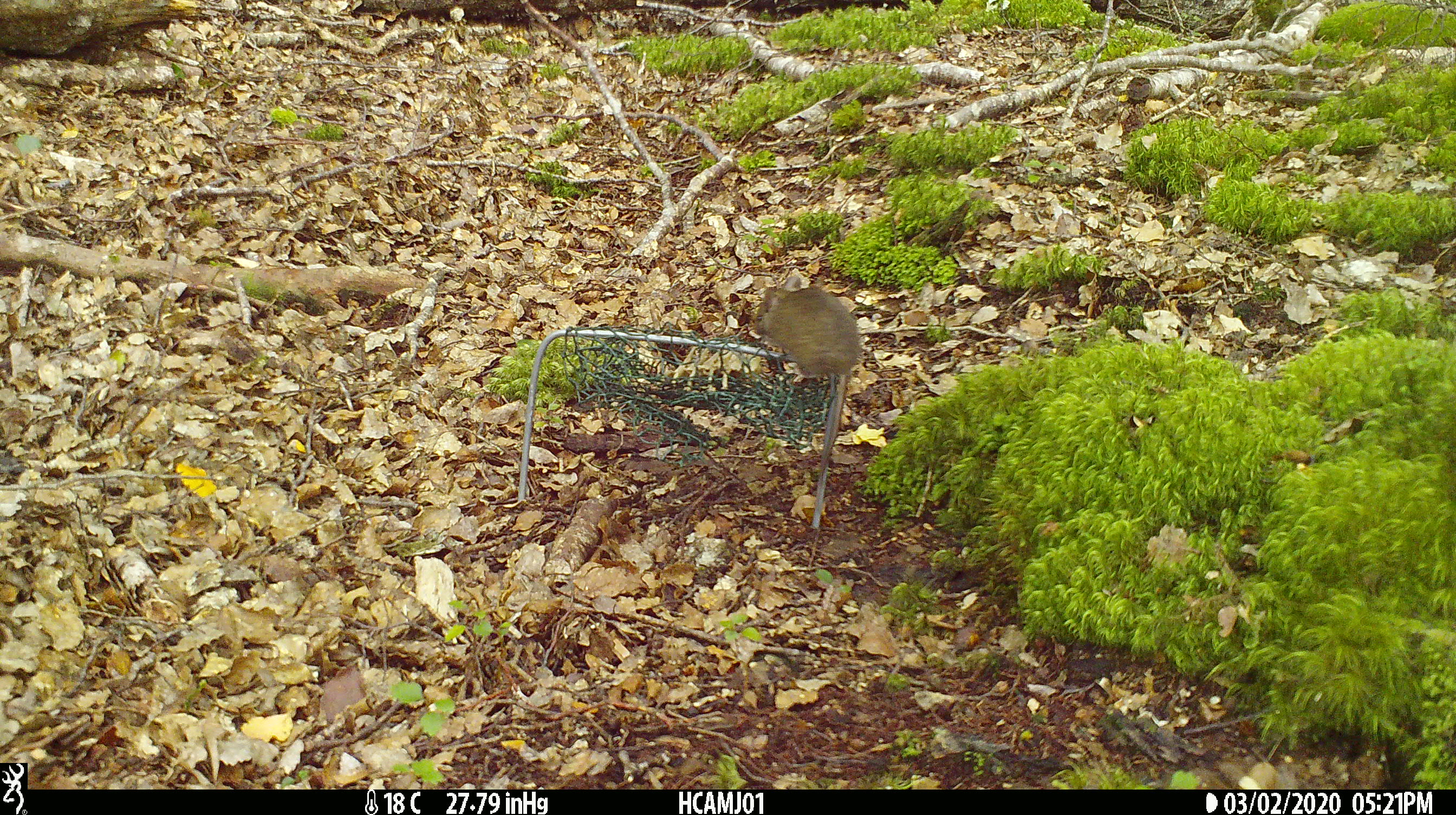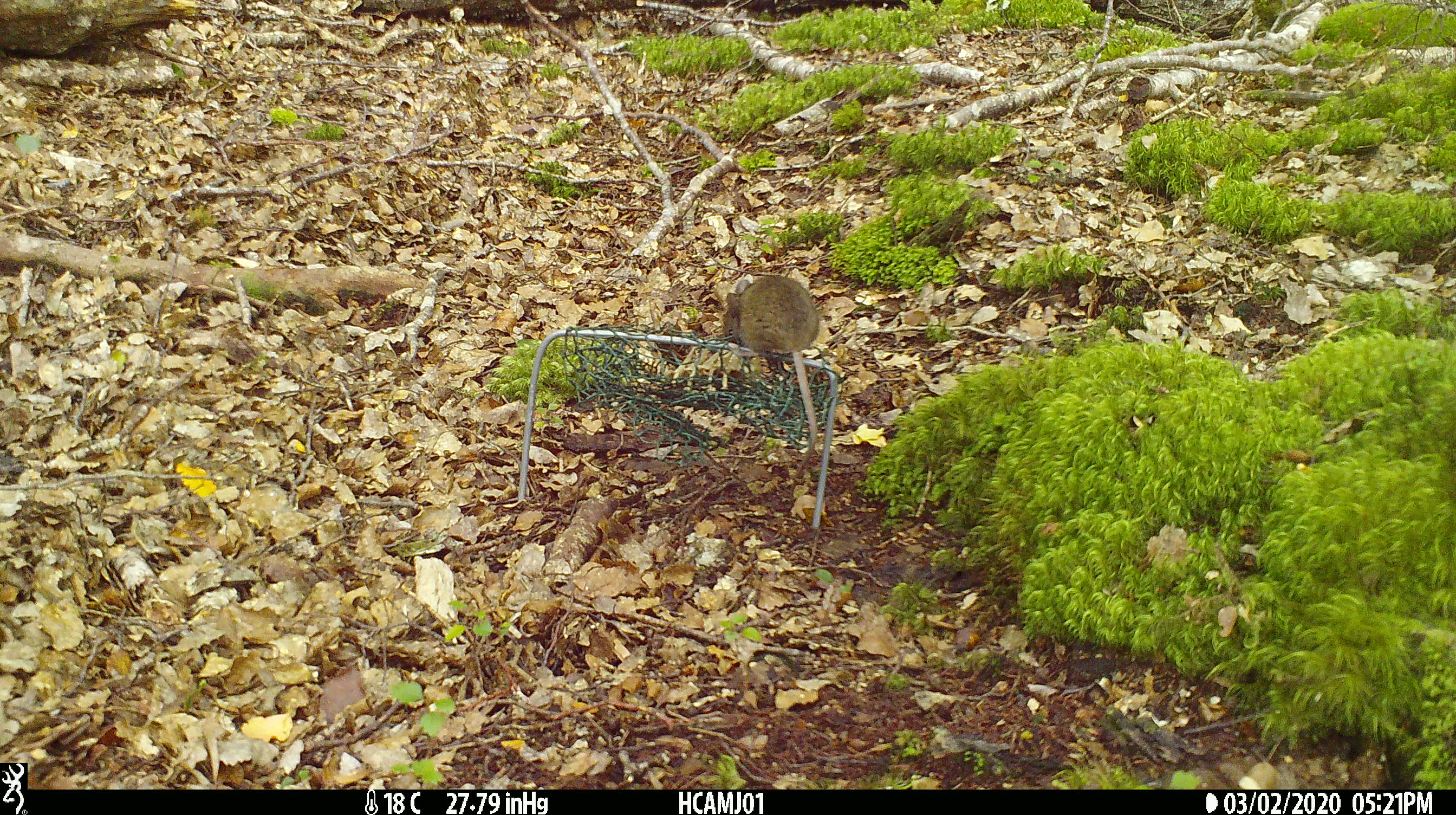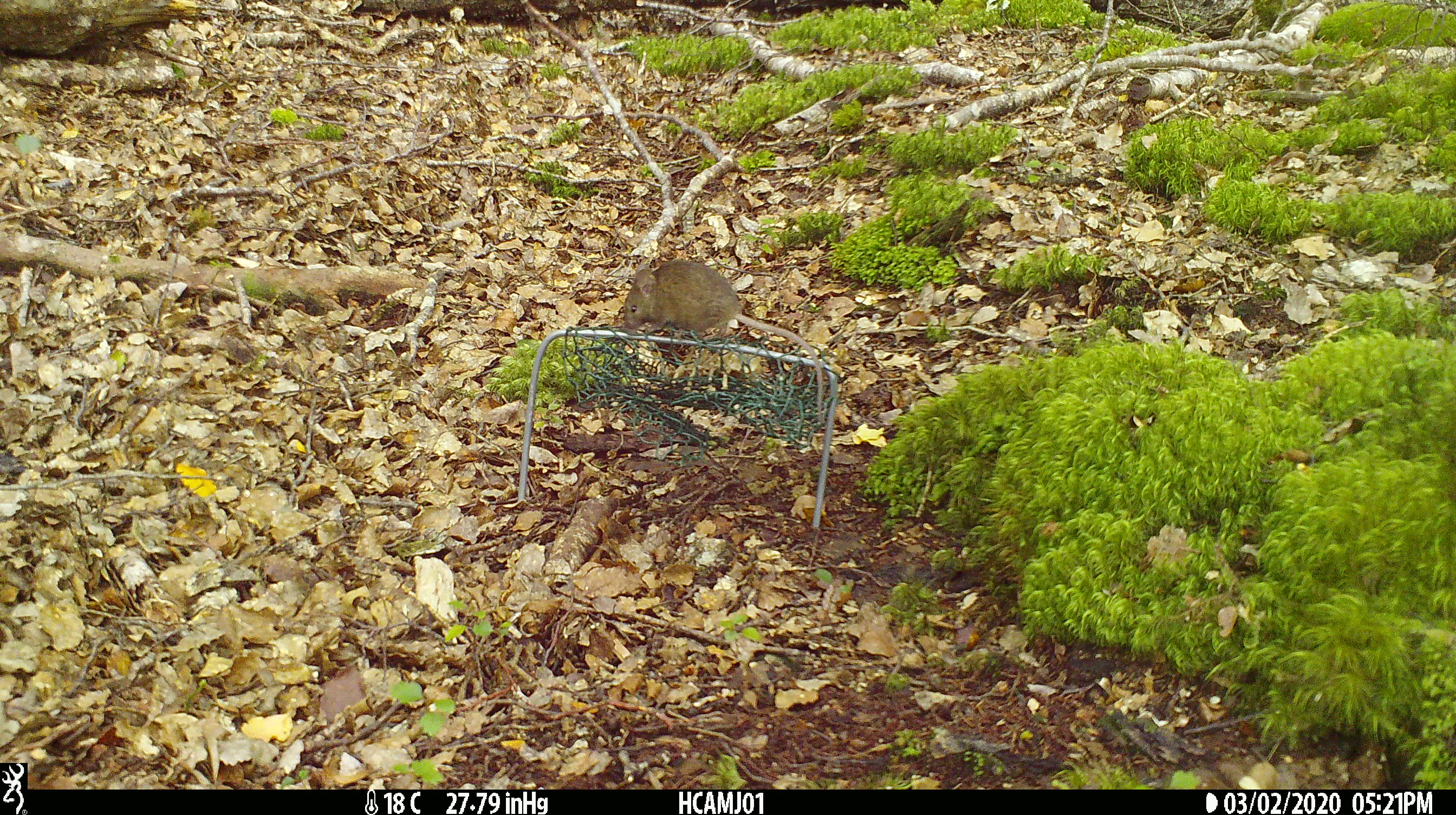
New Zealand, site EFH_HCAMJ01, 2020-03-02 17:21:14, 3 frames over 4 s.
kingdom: Animalia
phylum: Chordata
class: Mammalia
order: Rodentia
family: Muridae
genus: Mus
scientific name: Mus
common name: mouse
Mouse (Mus).